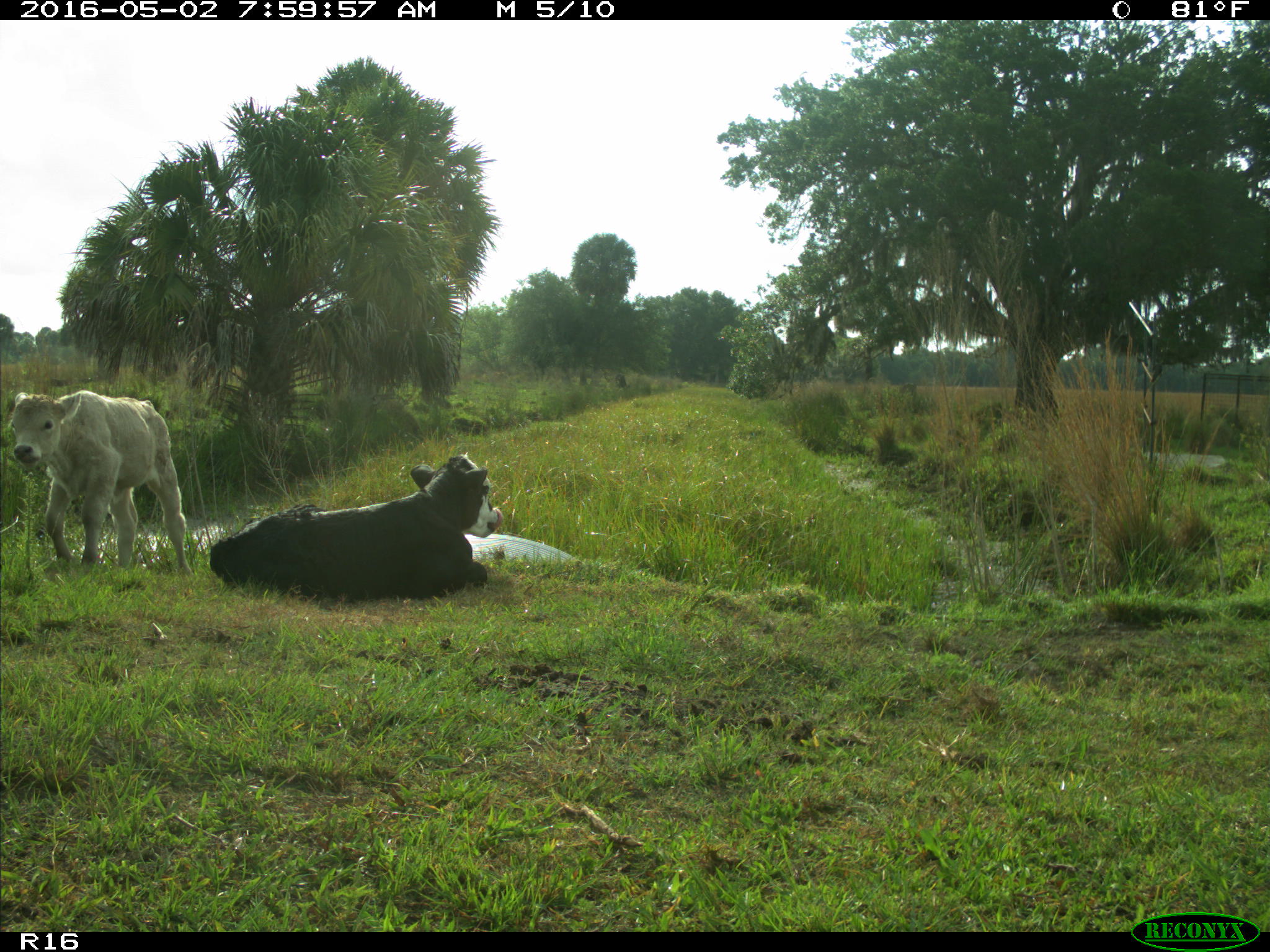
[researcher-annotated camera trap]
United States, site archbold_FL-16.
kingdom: Animalia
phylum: Chordata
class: Mammalia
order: Artiodactyla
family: Bovidae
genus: Bos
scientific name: Bos taurus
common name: domestic cow